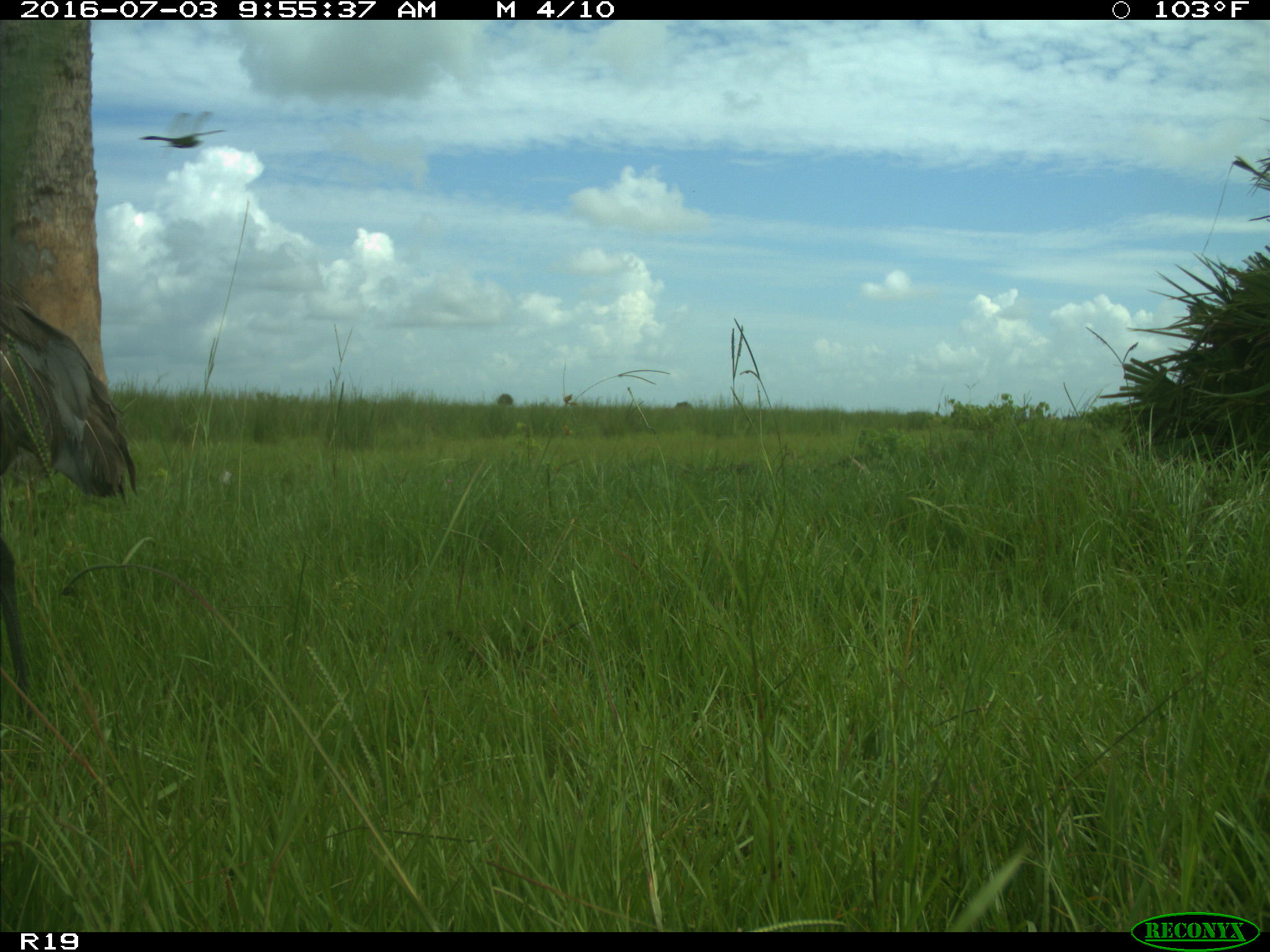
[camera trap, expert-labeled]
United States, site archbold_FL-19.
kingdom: Animalia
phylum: Chordata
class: Aves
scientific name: Aves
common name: birds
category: unidentified bird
Unidentified bird (birds) (Aves).